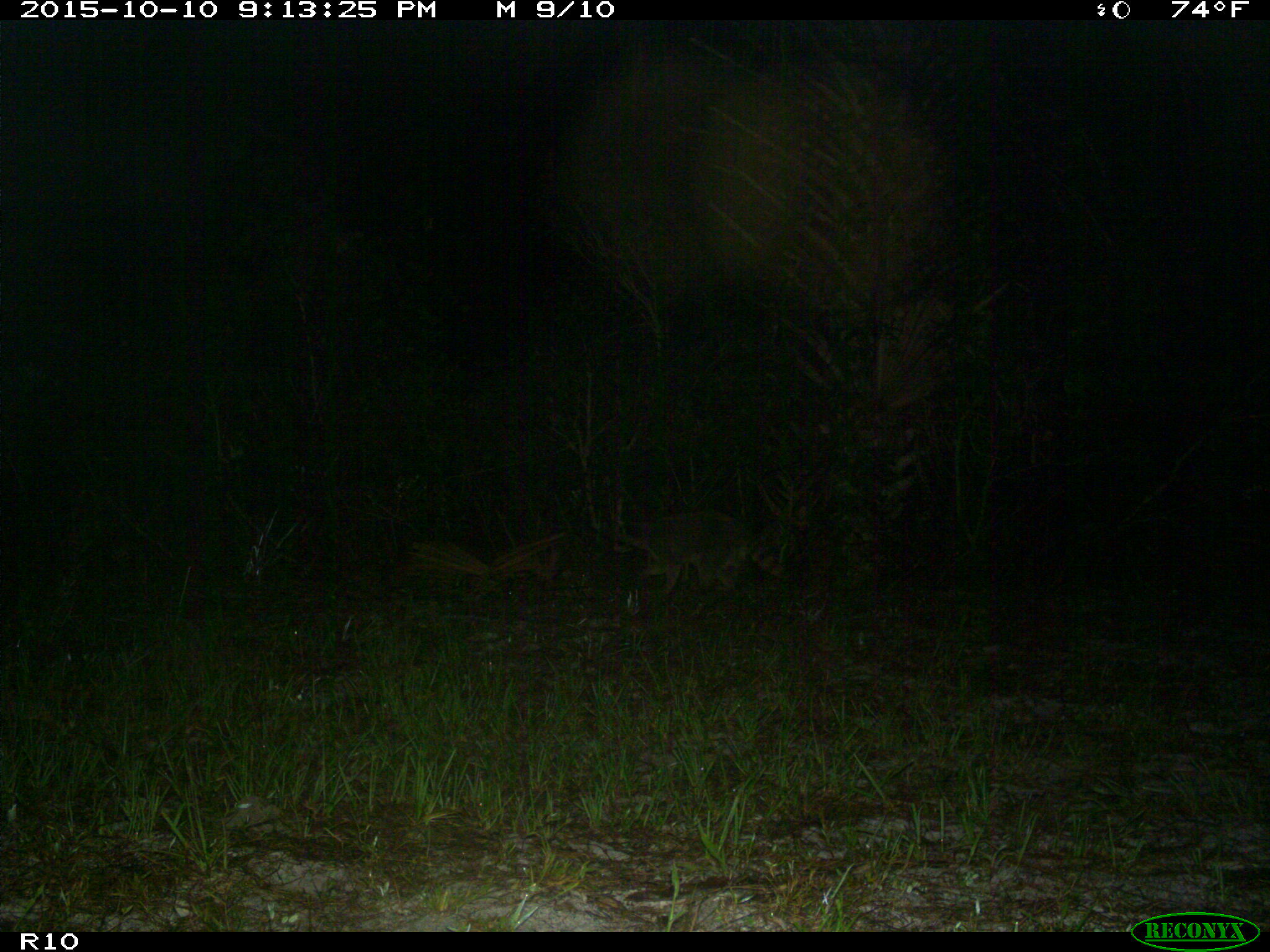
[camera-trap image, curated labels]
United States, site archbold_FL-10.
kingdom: Animalia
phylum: Chordata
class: Mammalia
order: Carnivora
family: Procyonidae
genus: Procyon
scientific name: Procyon lotor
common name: common raccoon